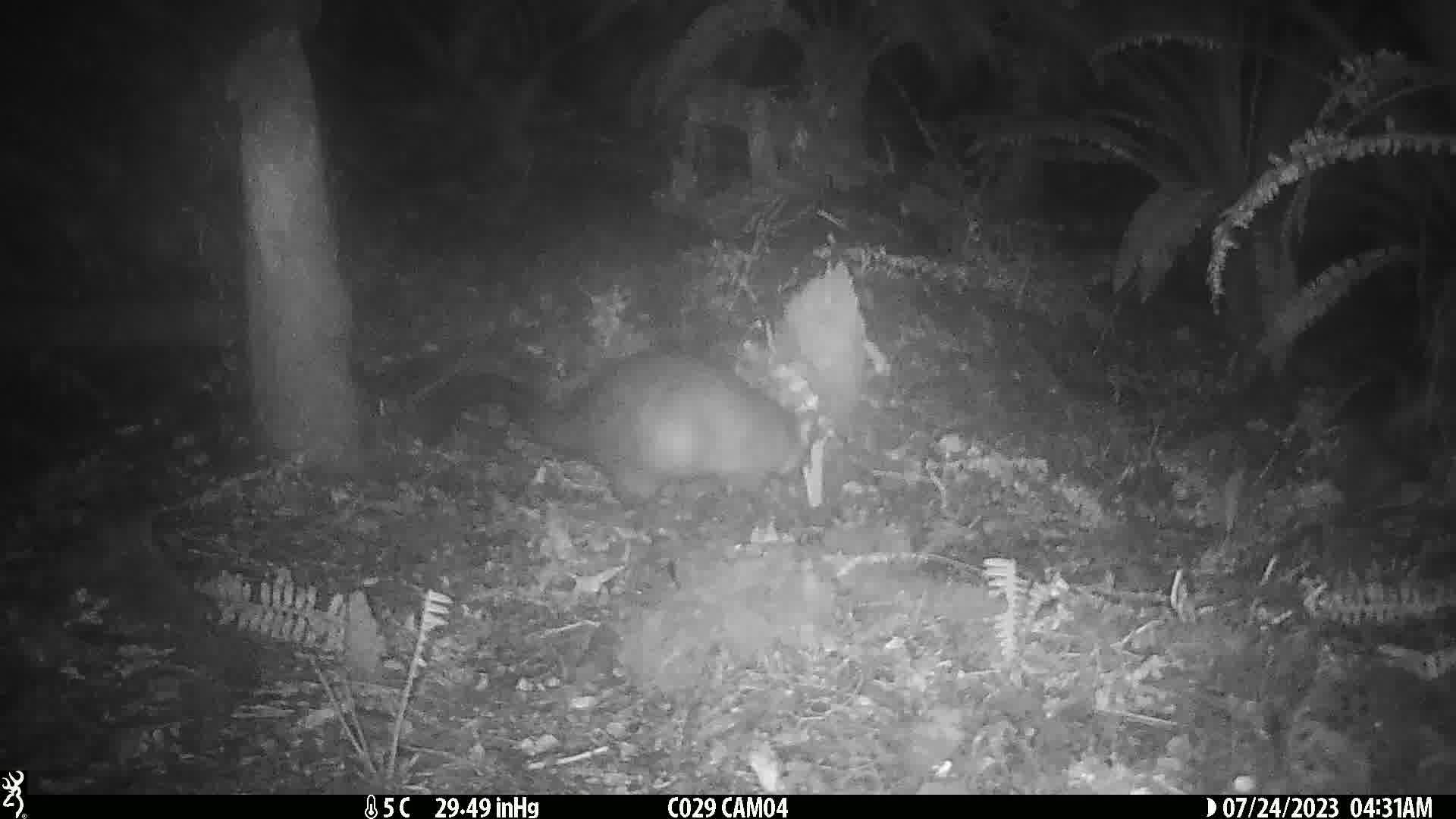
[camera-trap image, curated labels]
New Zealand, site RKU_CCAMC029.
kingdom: Animalia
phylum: Chordata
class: Mammalia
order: Diprotodontia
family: Phalangeridae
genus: Trichosurus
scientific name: Trichosurus vulpecula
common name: common brushtail possum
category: possum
Possum (common brushtail possum) (Trichosurus vulpecula).